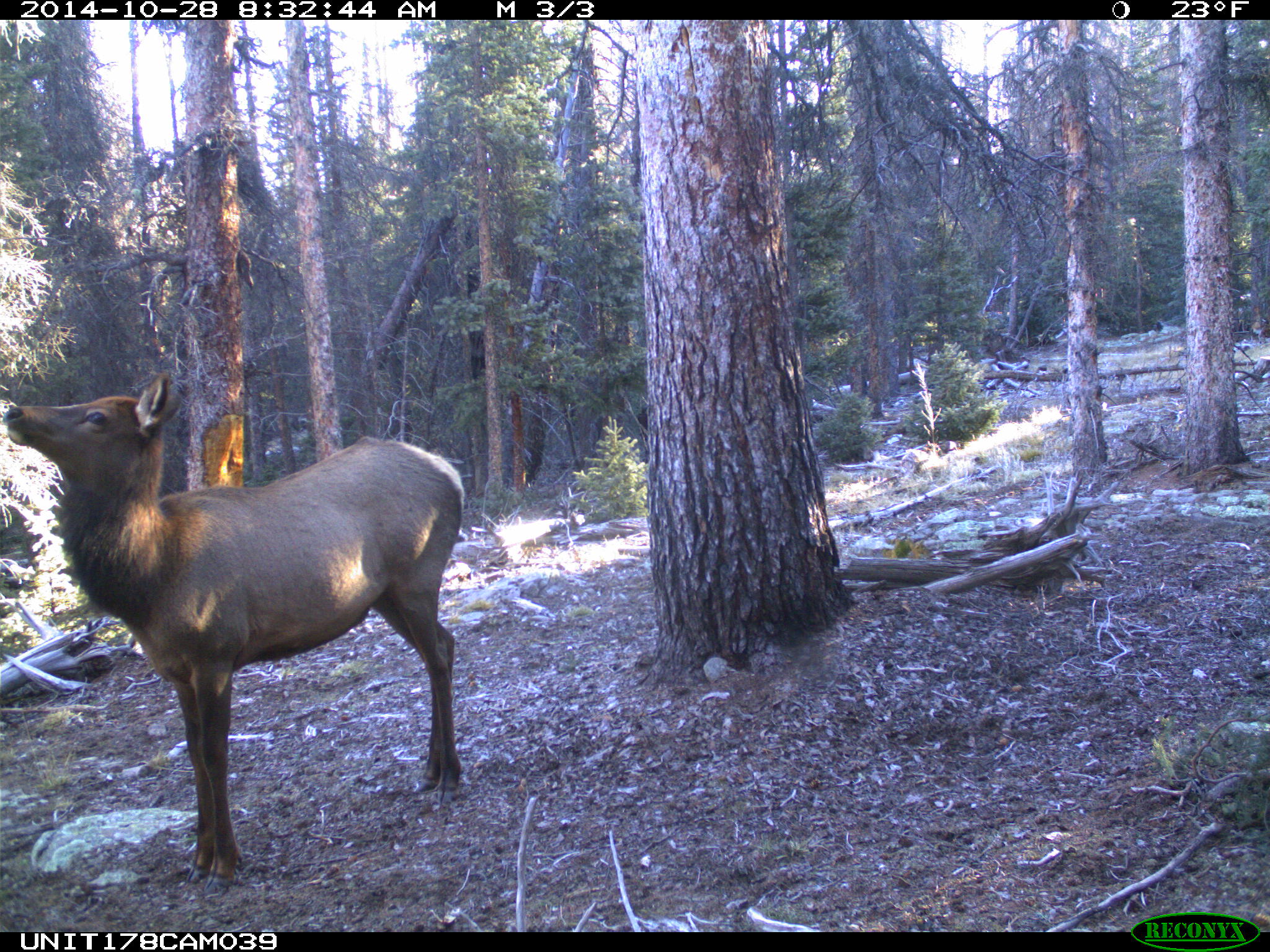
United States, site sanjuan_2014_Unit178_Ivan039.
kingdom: Animalia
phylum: Chordata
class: Mammalia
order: Artiodactyla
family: Cervidae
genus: Cervus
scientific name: Cervus elaphus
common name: red deer